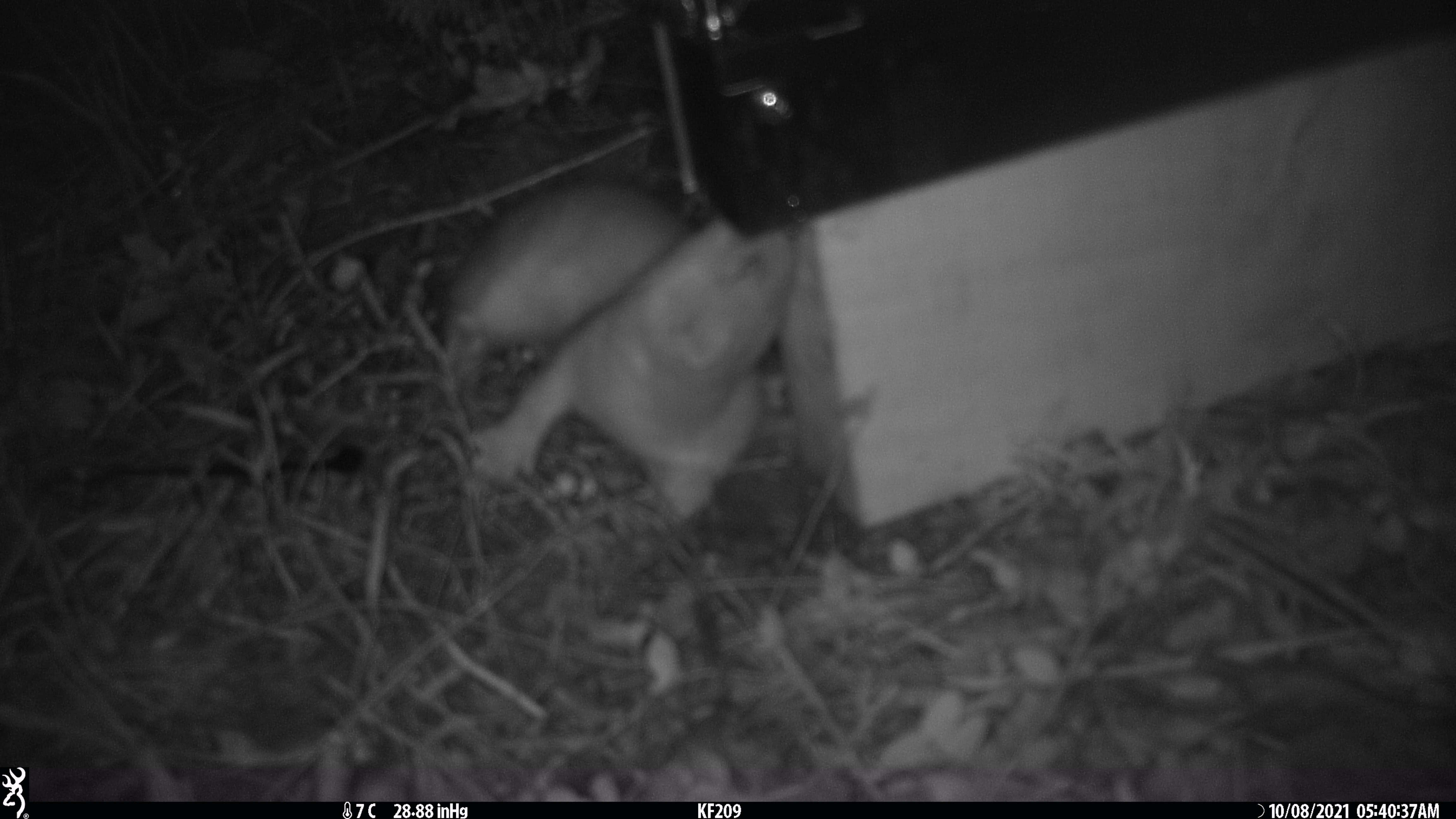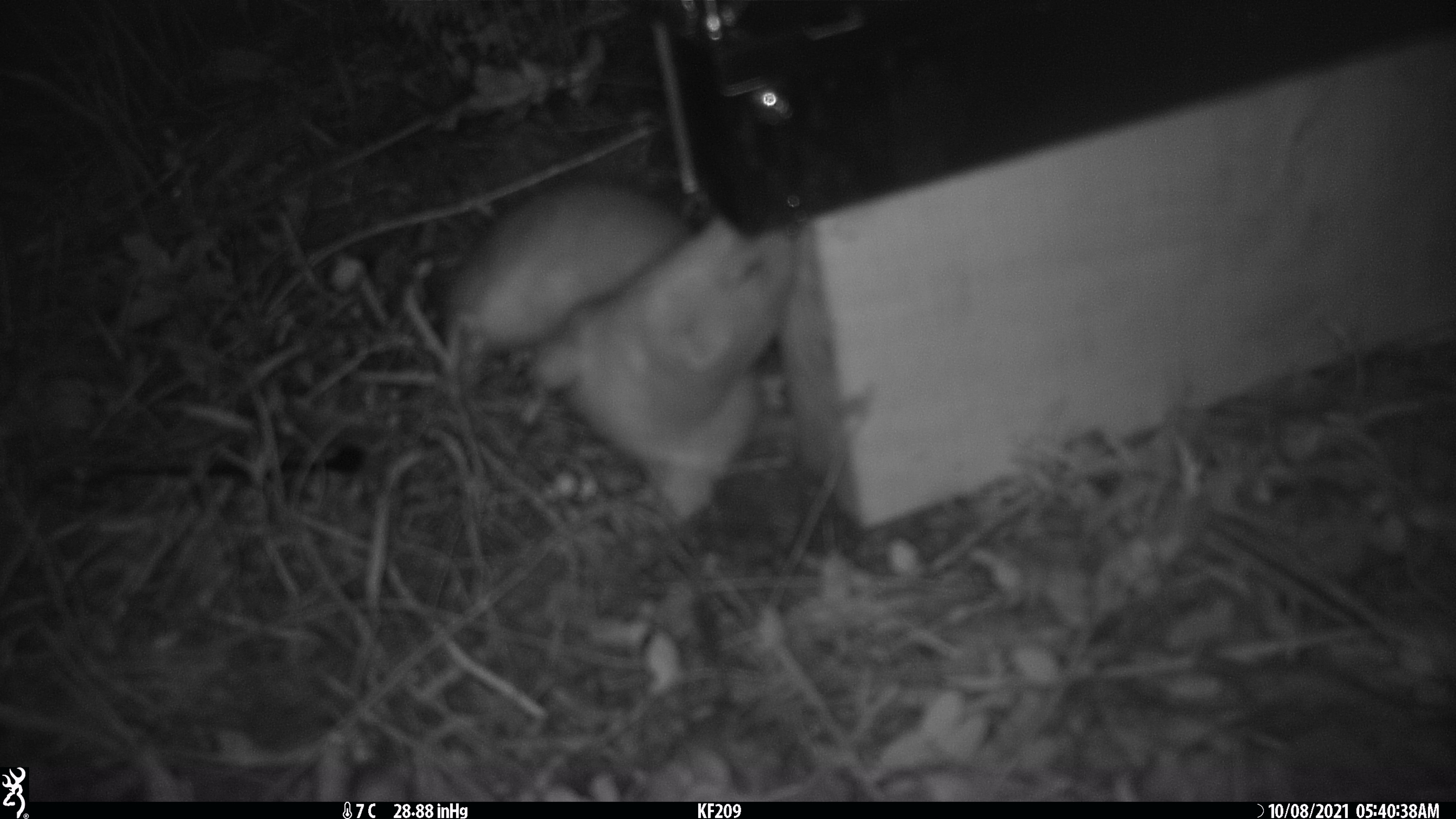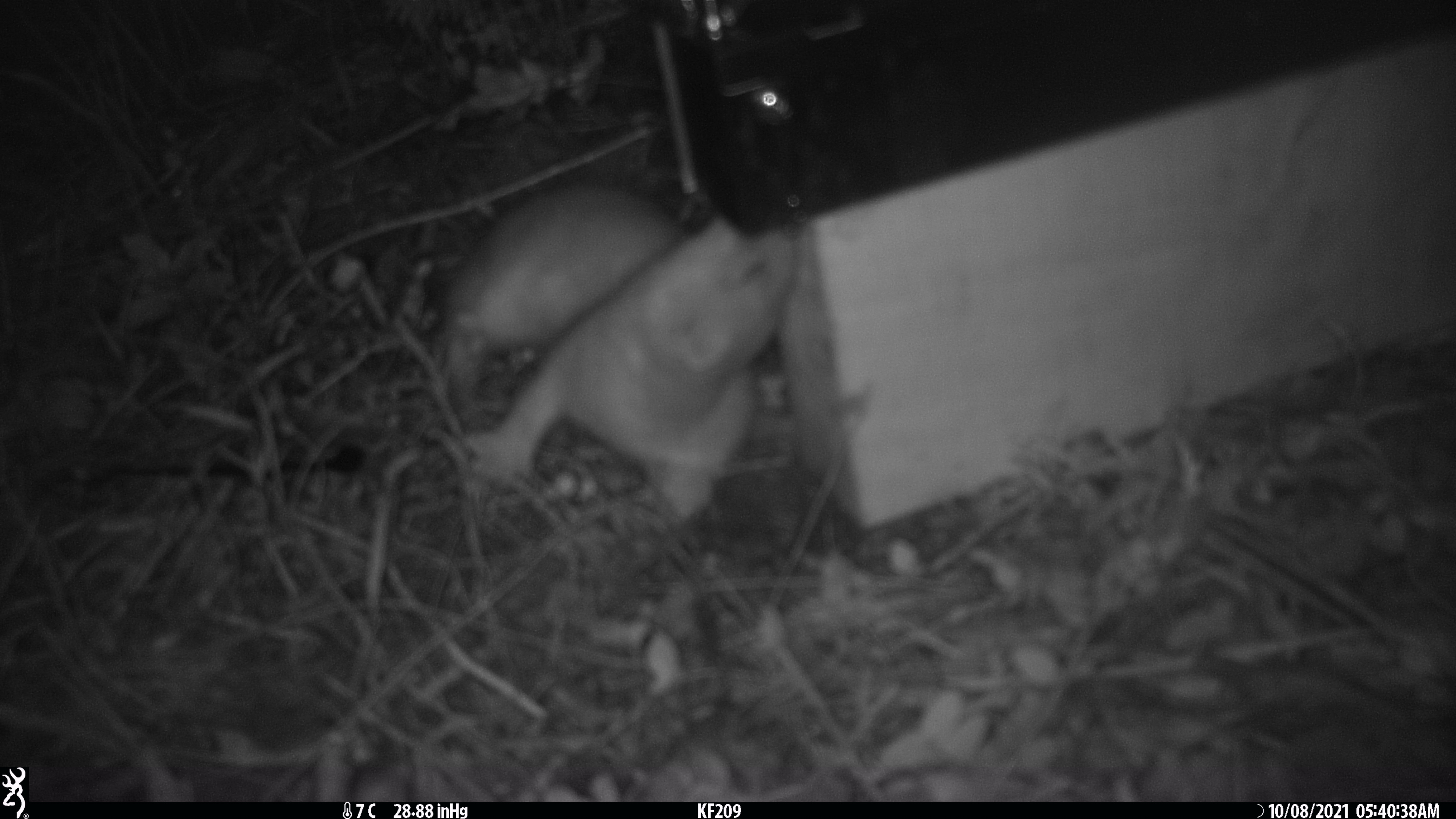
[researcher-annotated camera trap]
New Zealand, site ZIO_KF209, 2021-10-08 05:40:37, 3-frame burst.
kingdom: Animalia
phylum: Chordata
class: Mammalia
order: Carnivora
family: Mustelidae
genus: Mustela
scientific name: Mustela erminea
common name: stoat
Stoat (Mustela erminea).